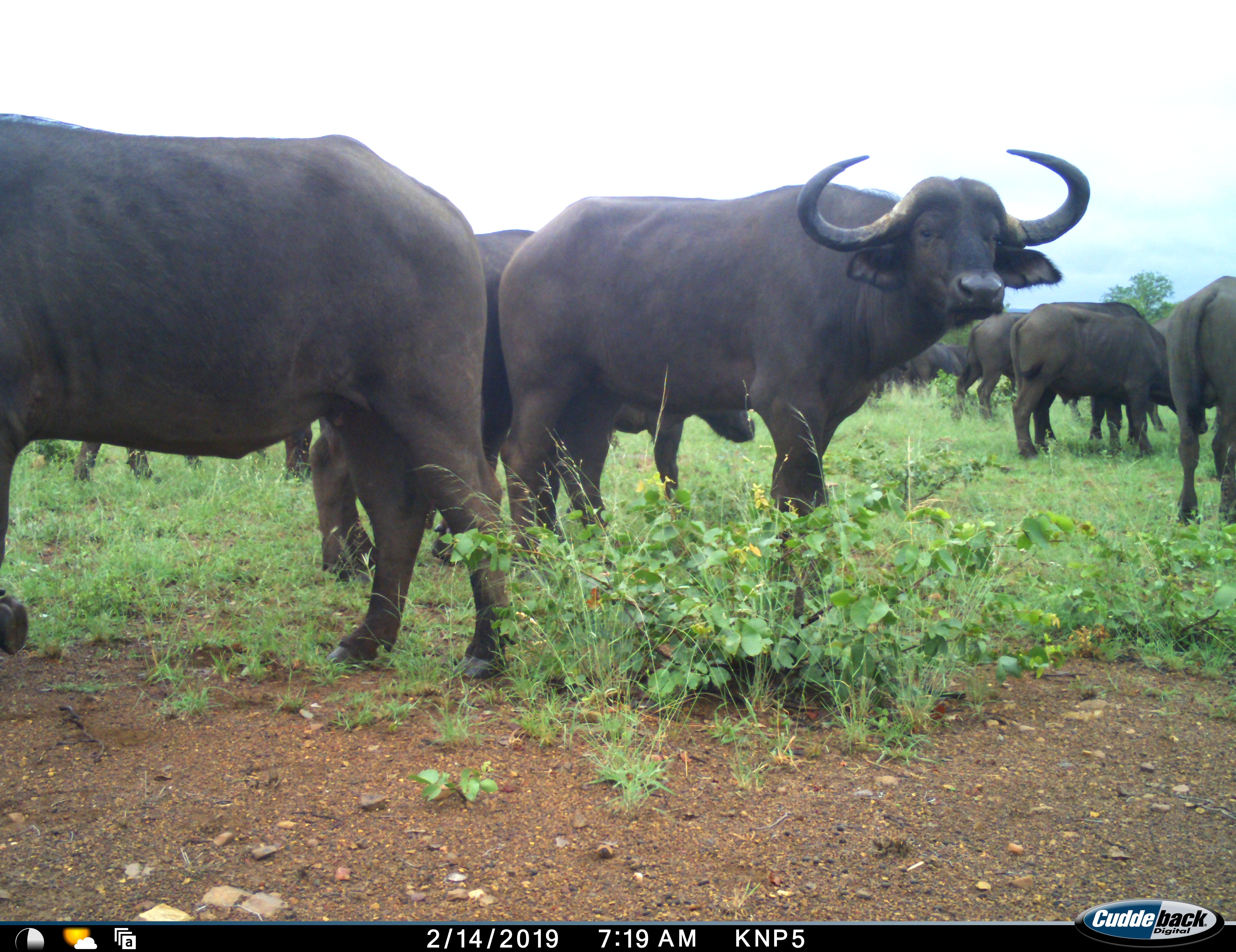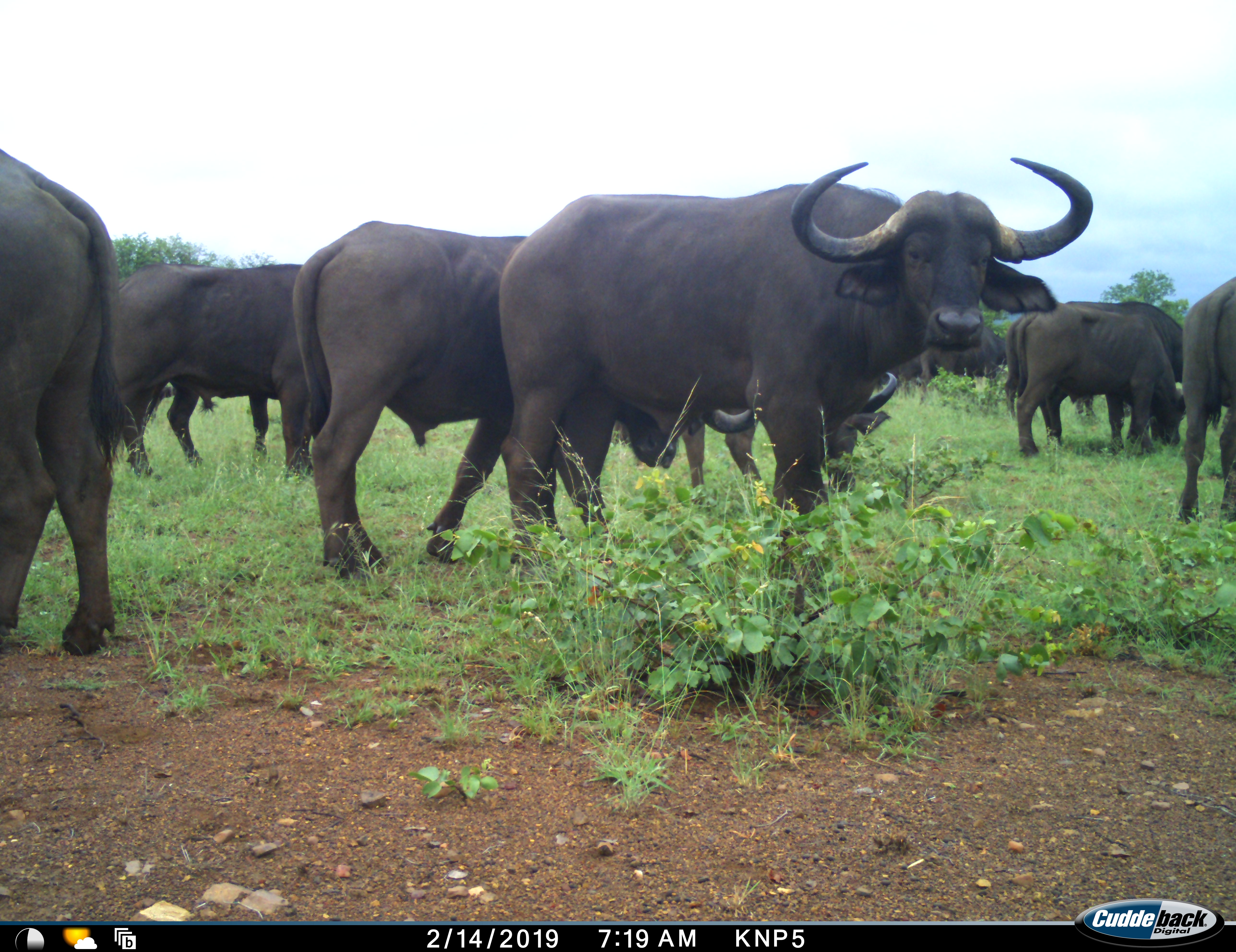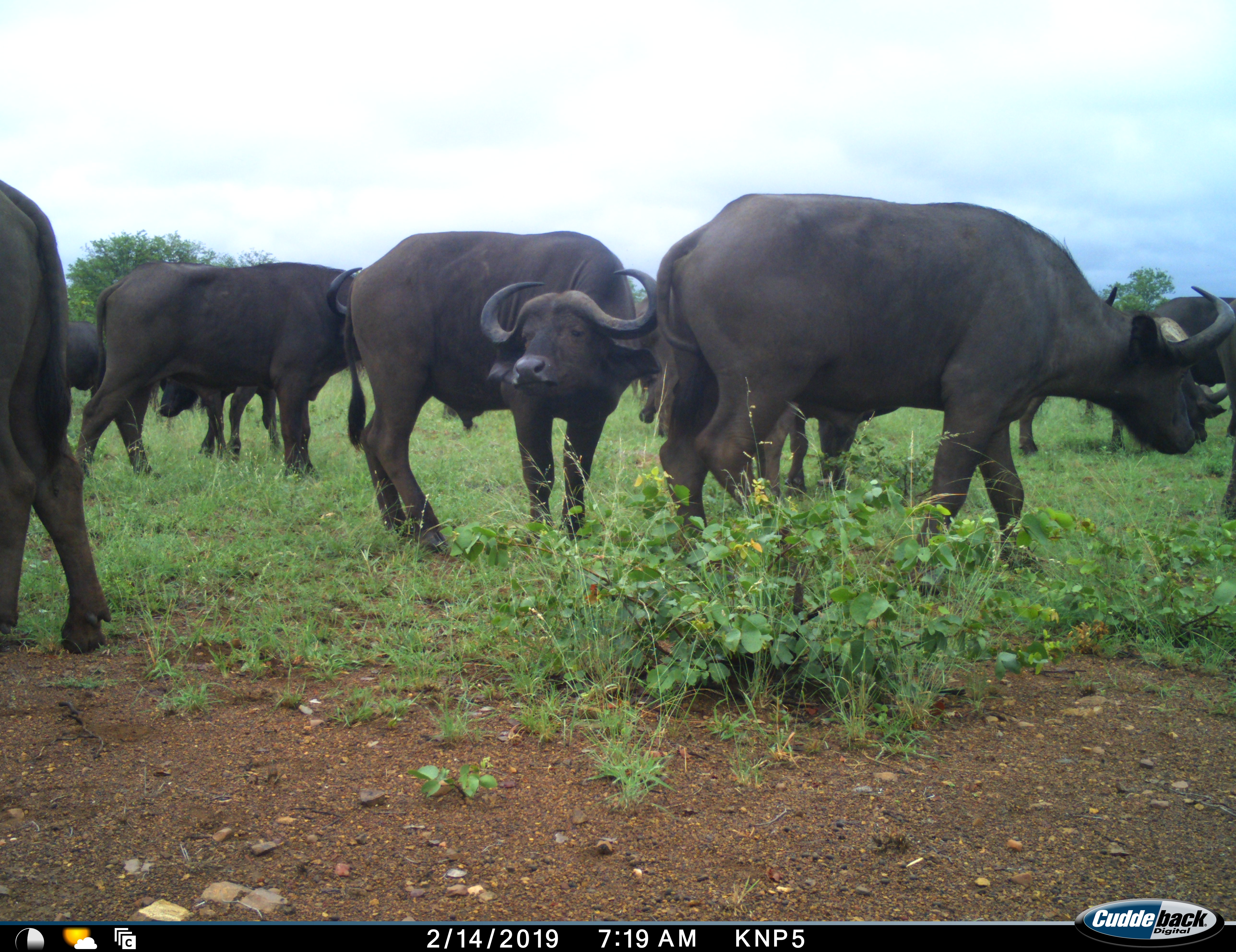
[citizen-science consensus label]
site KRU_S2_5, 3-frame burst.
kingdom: Animalia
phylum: Chordata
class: Mammalia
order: Artiodactyla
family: Bovidae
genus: Syncerus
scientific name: Syncerus caffer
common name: african buffalo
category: buffalo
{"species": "buffalo (african buffalo) (Syncerus caffer)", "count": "8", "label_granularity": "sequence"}